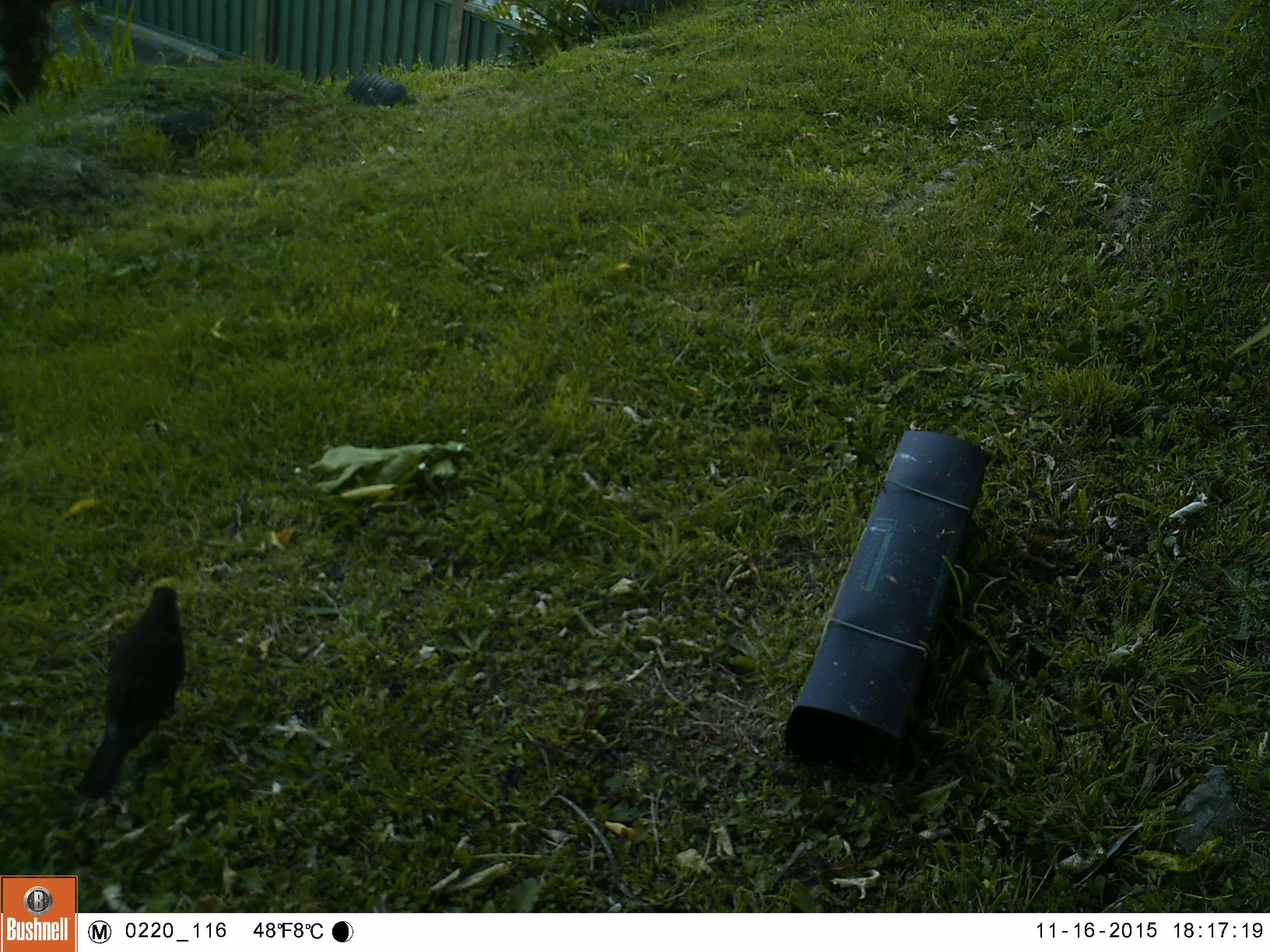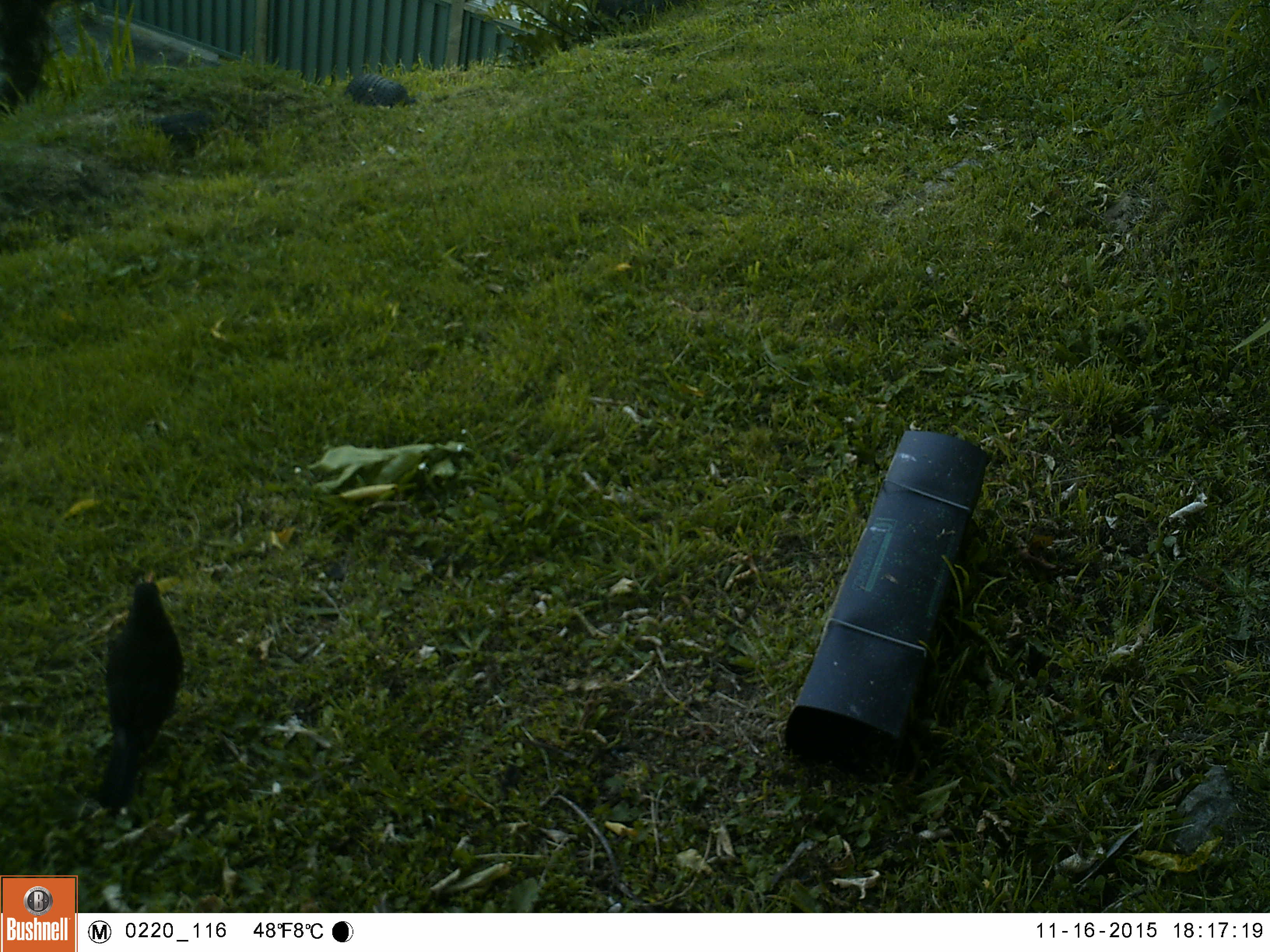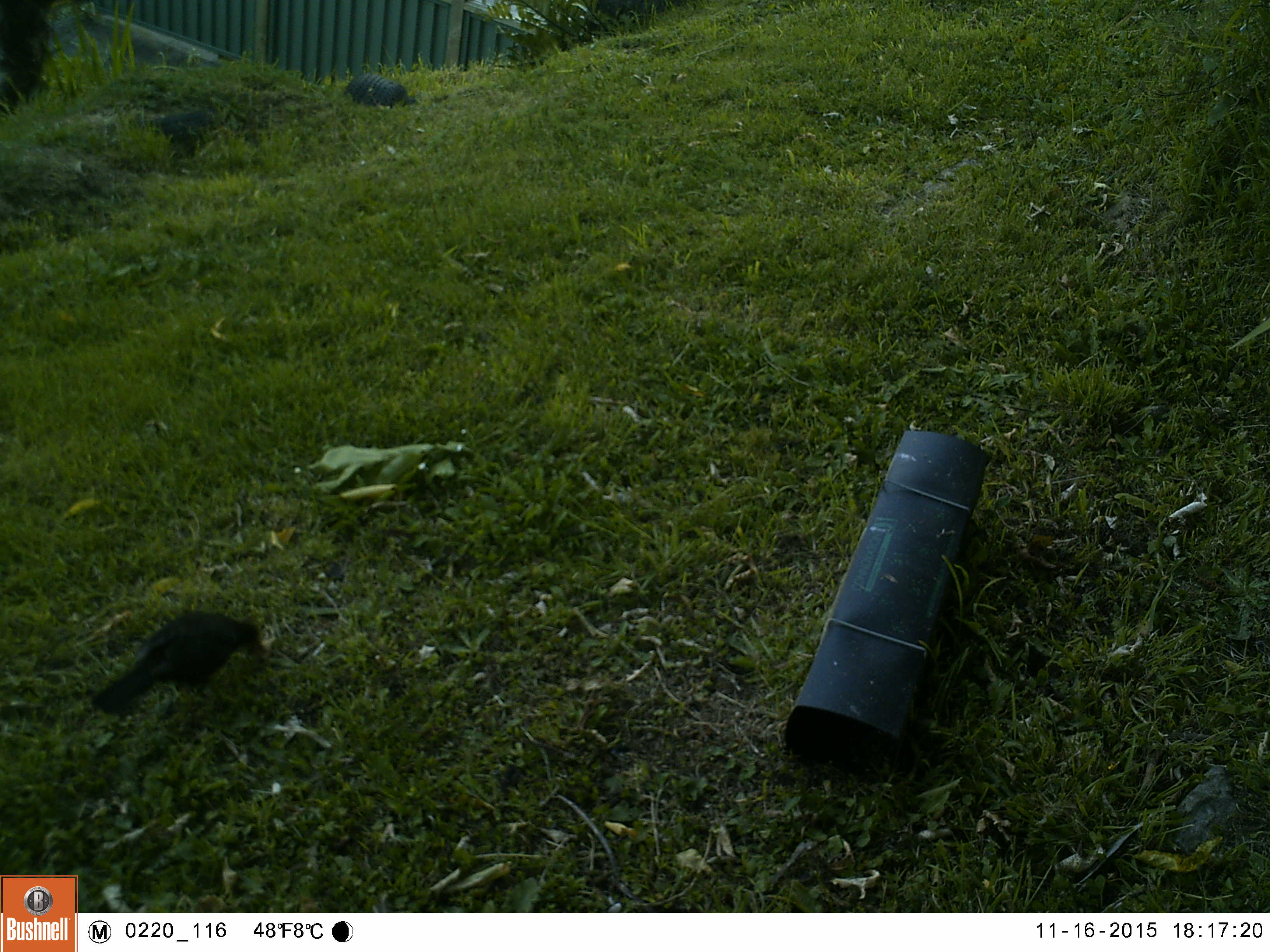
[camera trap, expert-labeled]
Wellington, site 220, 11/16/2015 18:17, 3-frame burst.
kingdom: Animalia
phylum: Chordata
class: Aves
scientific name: Aves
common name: bird